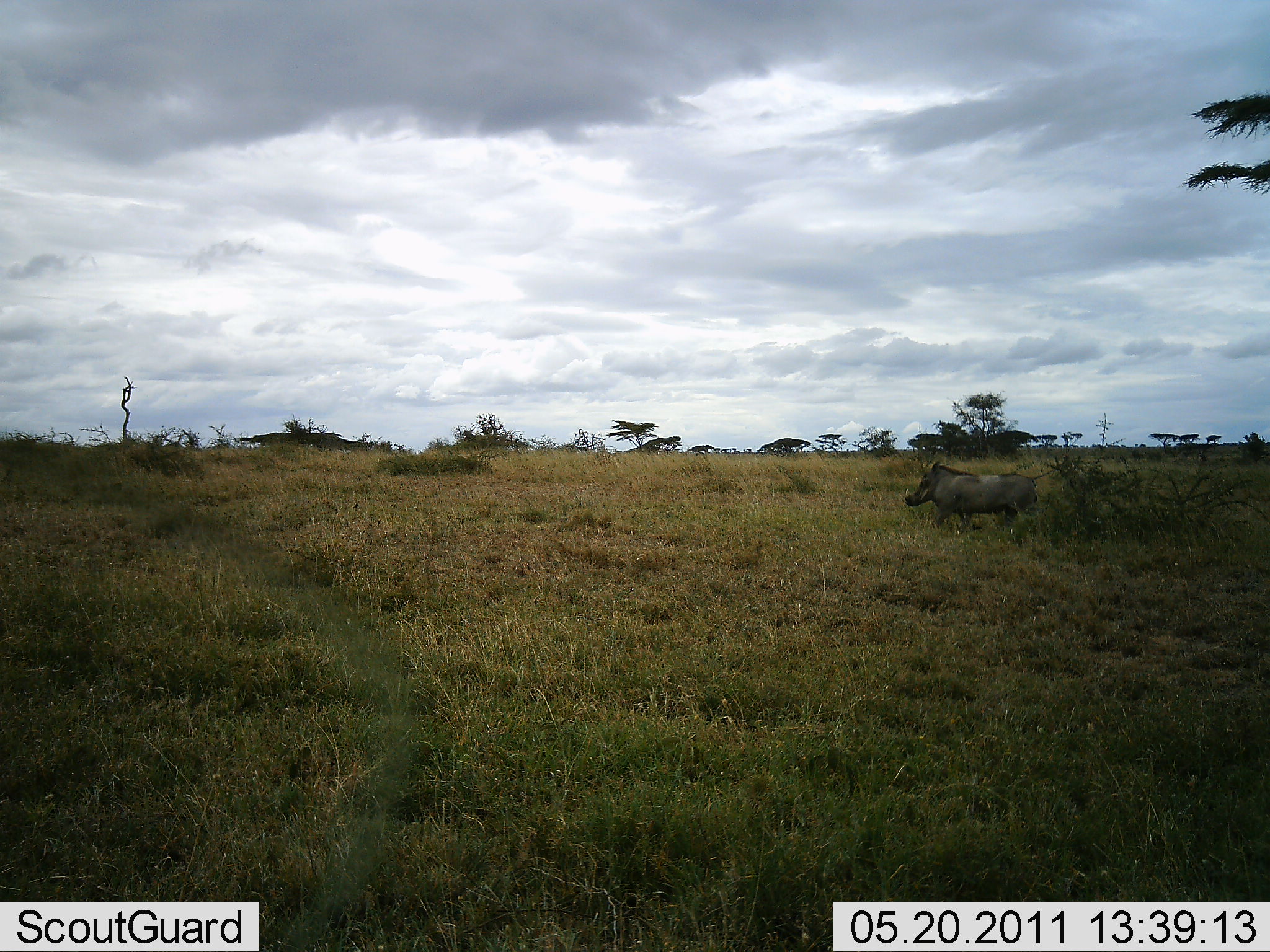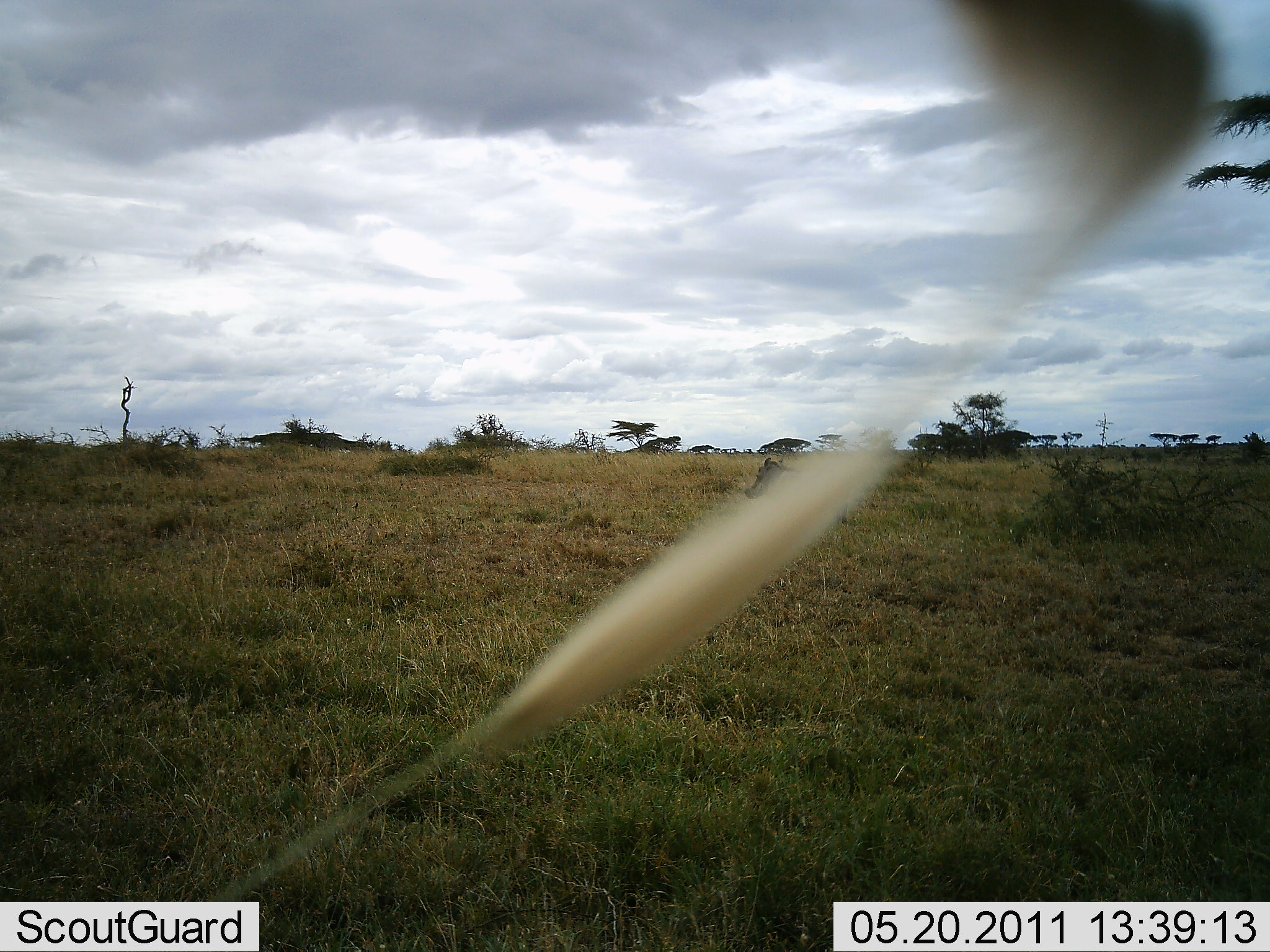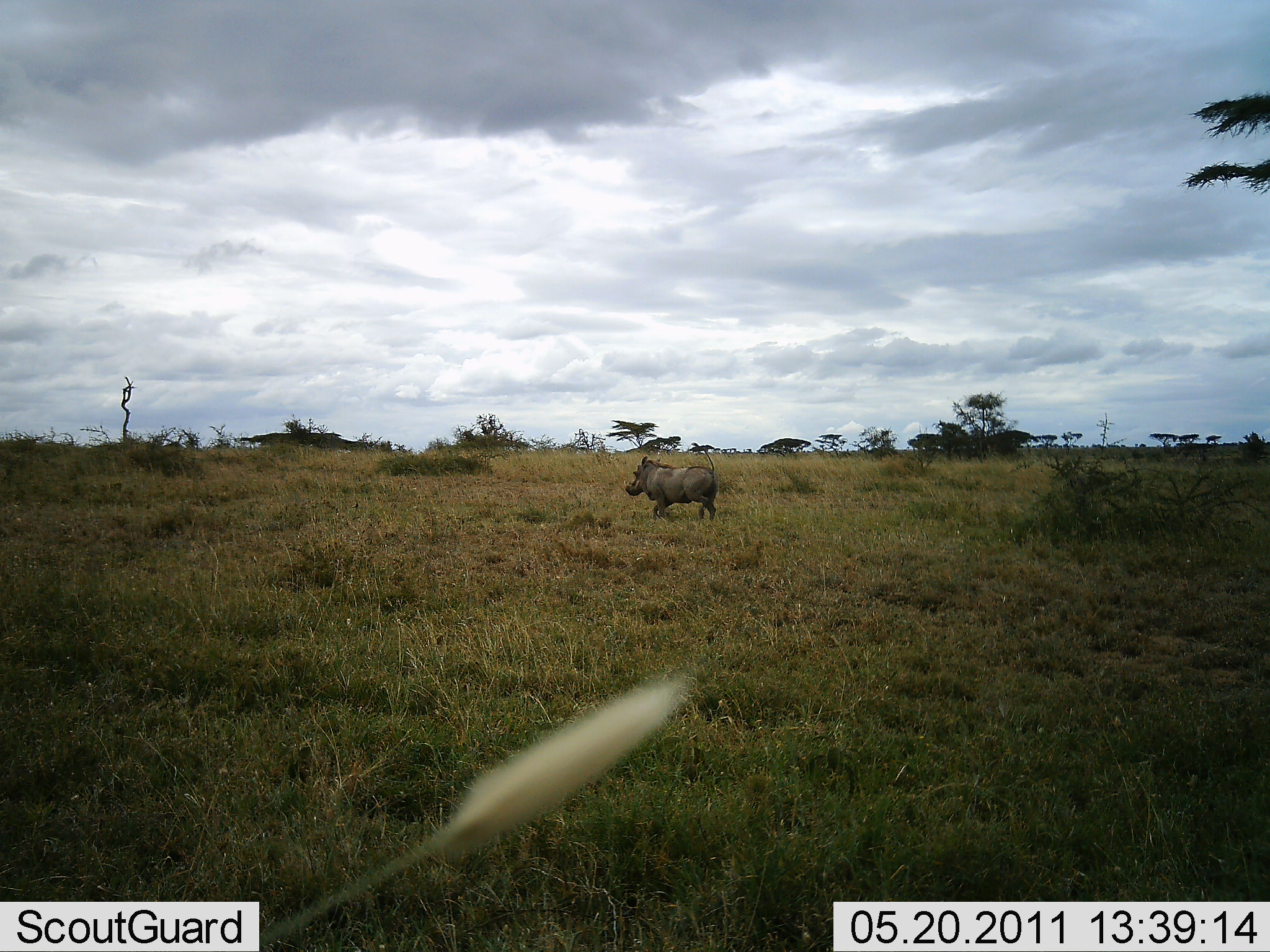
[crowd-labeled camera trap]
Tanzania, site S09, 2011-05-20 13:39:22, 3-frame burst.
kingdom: Animalia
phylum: Chordata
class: Mammalia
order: Artiodactyla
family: Suidae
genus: Phacochoerus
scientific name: Phacochoerus africanus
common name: warthog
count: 1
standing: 18%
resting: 0%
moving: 100%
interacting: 0%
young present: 0%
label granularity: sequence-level